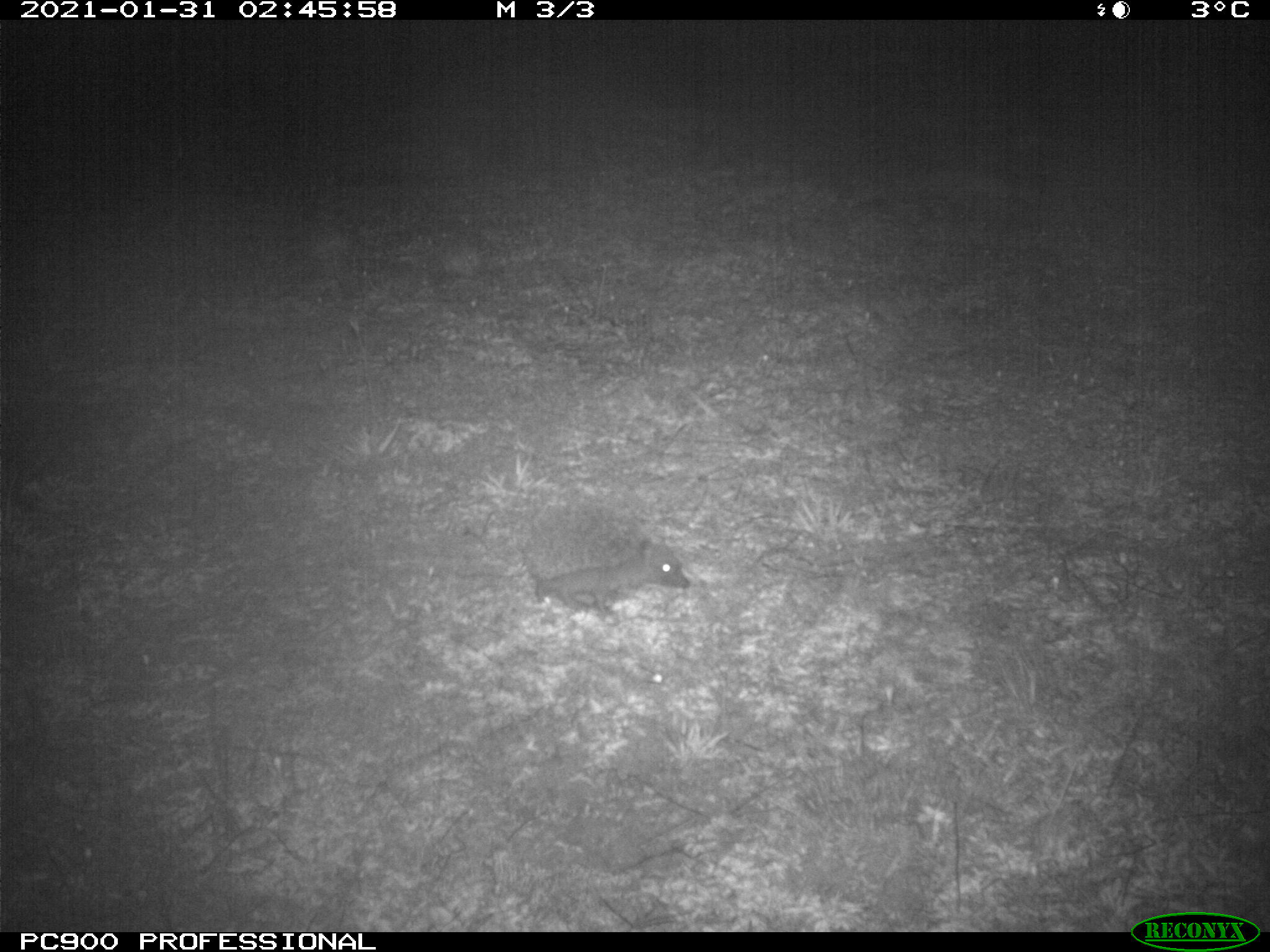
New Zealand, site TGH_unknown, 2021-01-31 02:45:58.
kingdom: Animalia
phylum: Chordata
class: Mammalia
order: Eulipotyphla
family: Erinaceidae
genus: Erinaceus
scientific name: Erinaceus europaeus europaeus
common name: european hedgehog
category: hedgehog